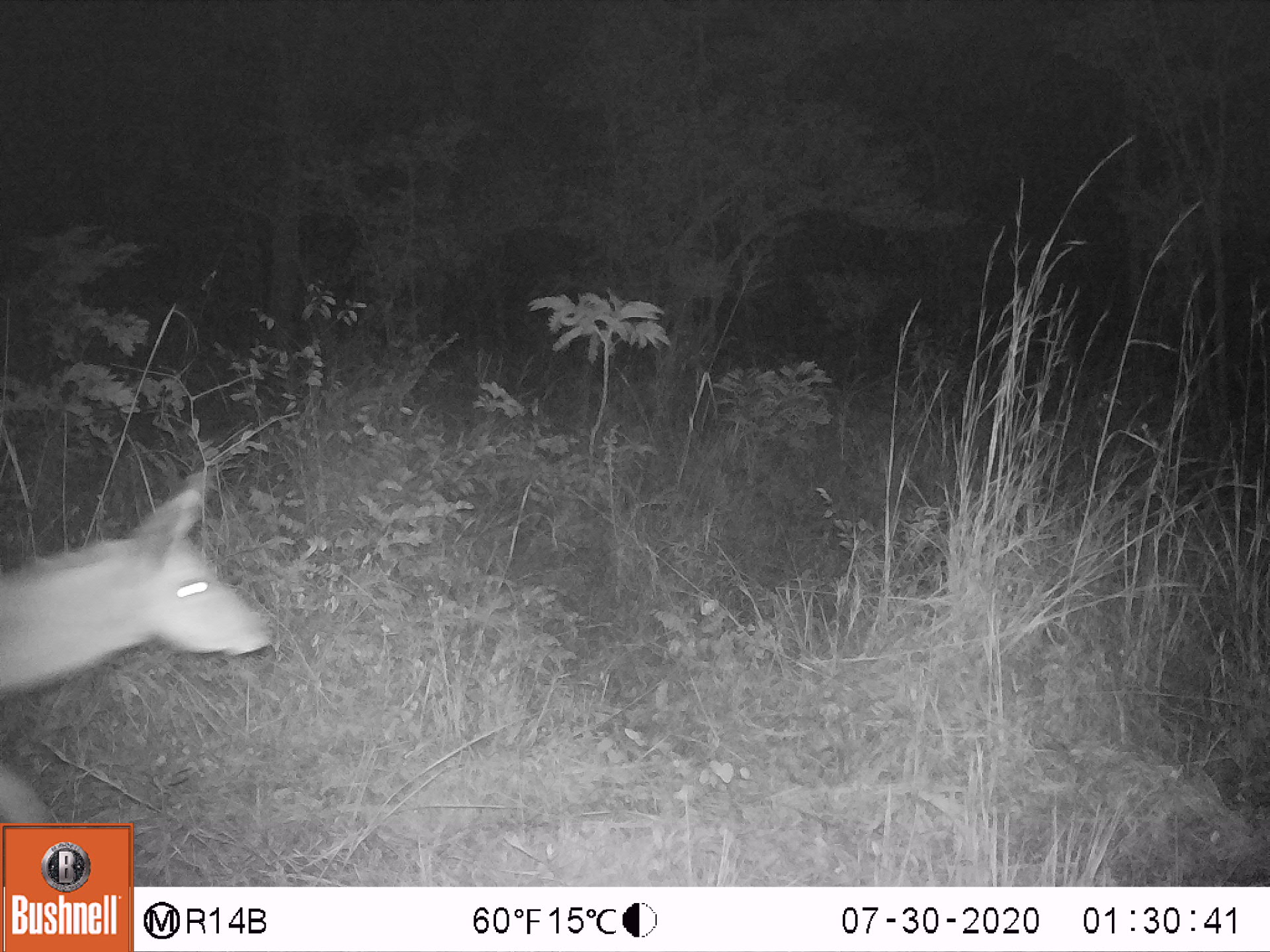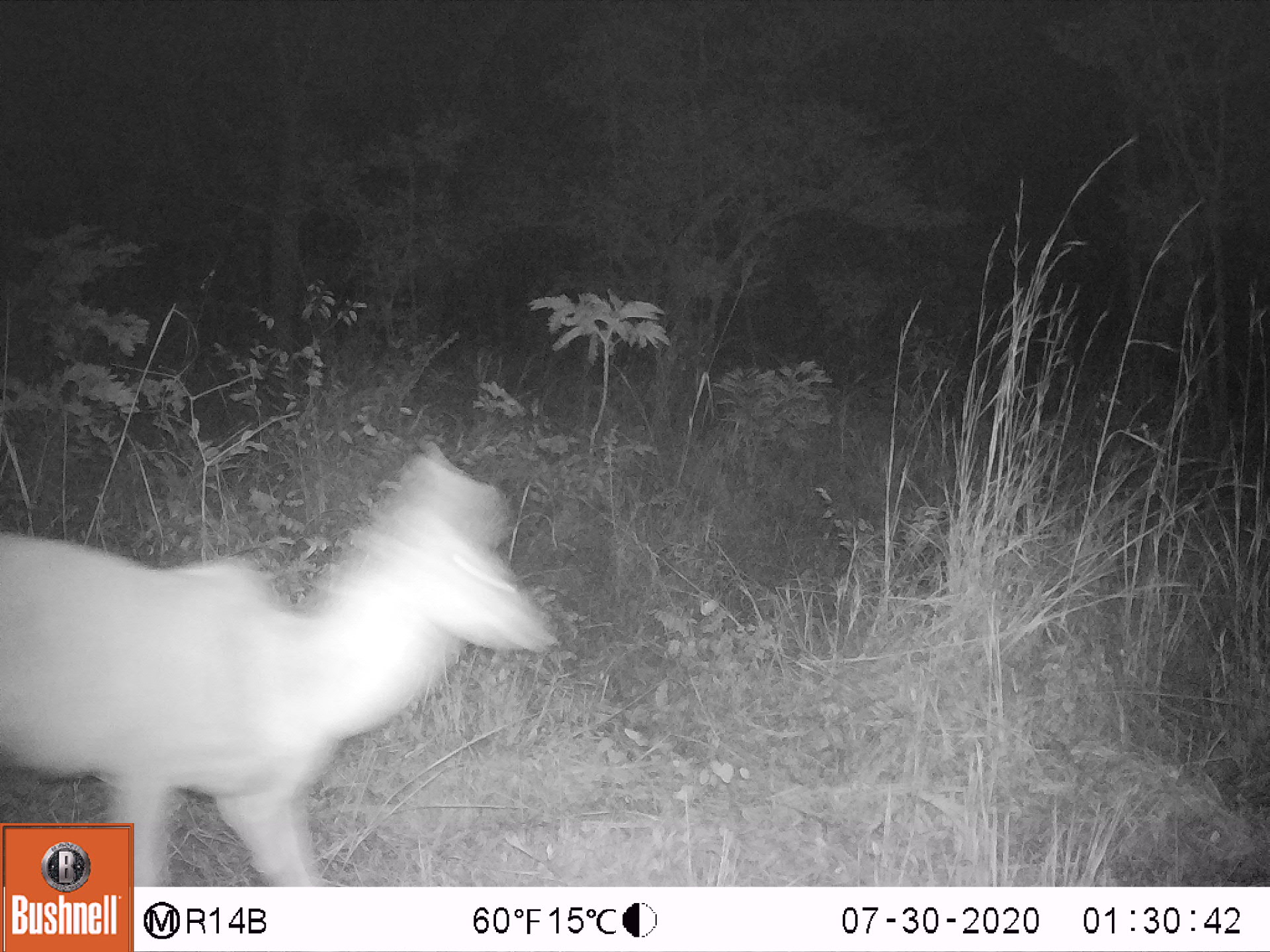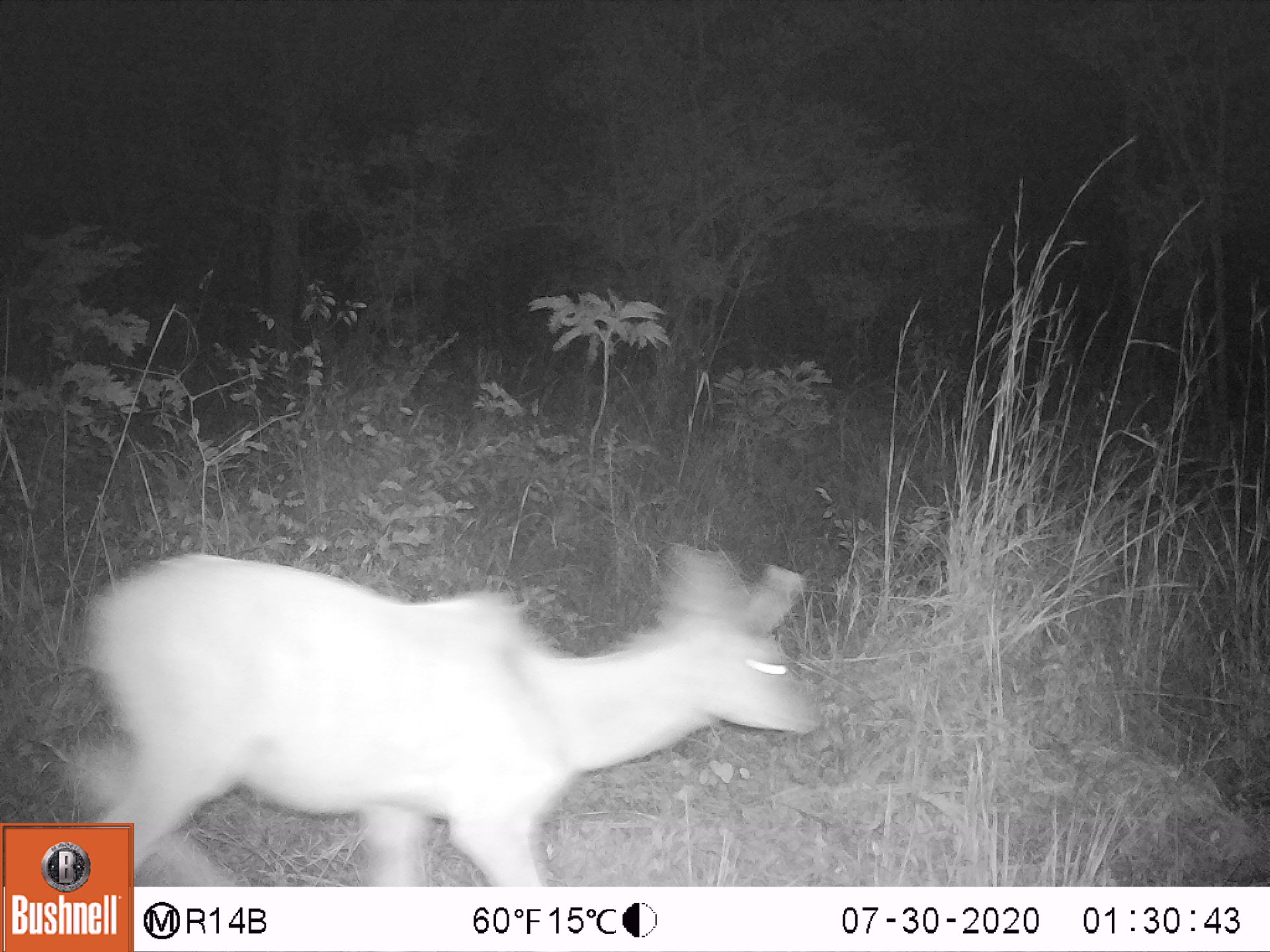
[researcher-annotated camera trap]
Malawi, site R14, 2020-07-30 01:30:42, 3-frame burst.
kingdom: Animalia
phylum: Chordata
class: Mammalia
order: Artiodactyla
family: Bovidae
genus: Tragelaphus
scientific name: Tragelaphus strepsiceros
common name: greater kudu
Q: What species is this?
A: Greater kudu (Tragelaphus strepsiceros).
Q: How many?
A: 1.